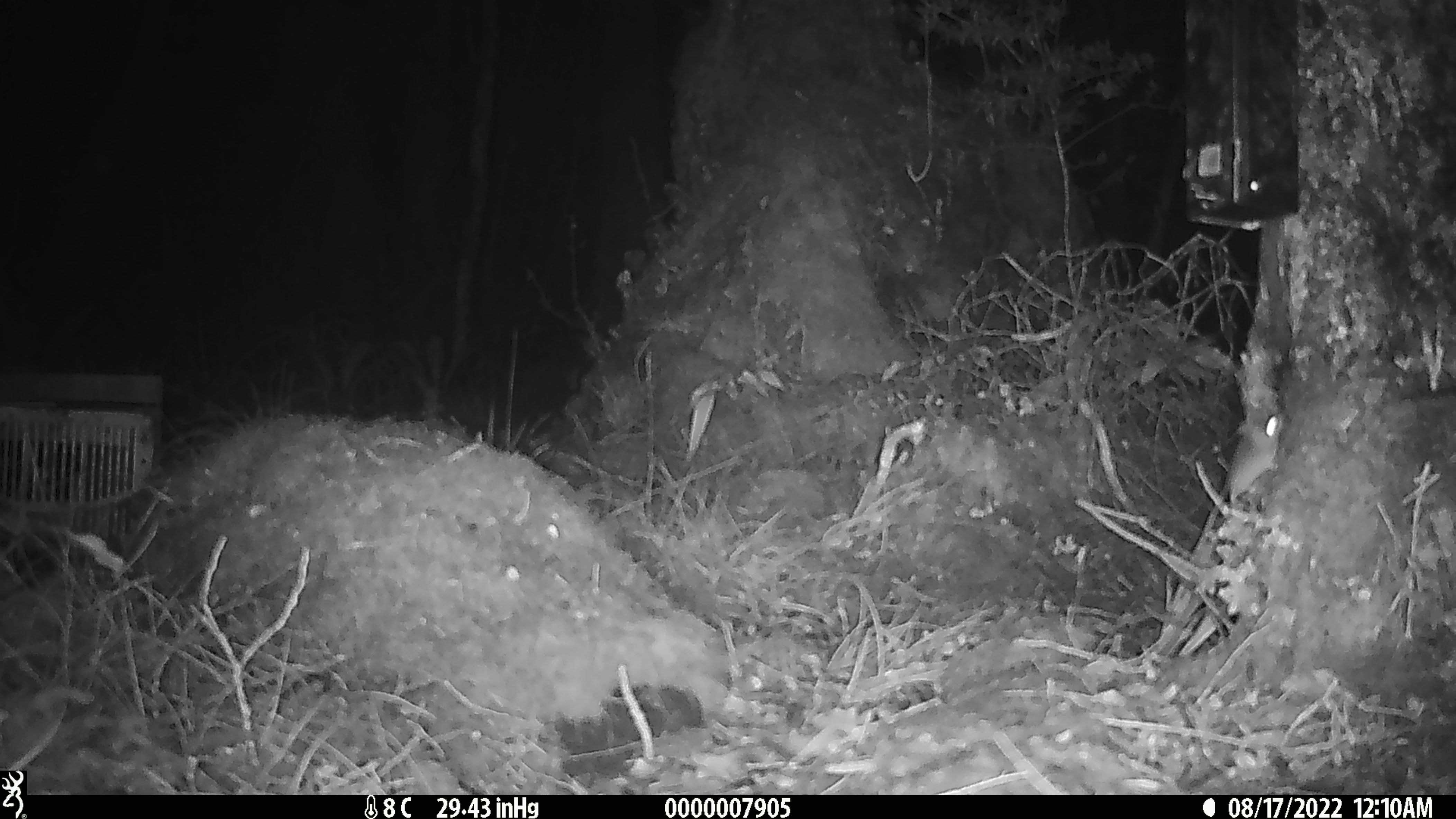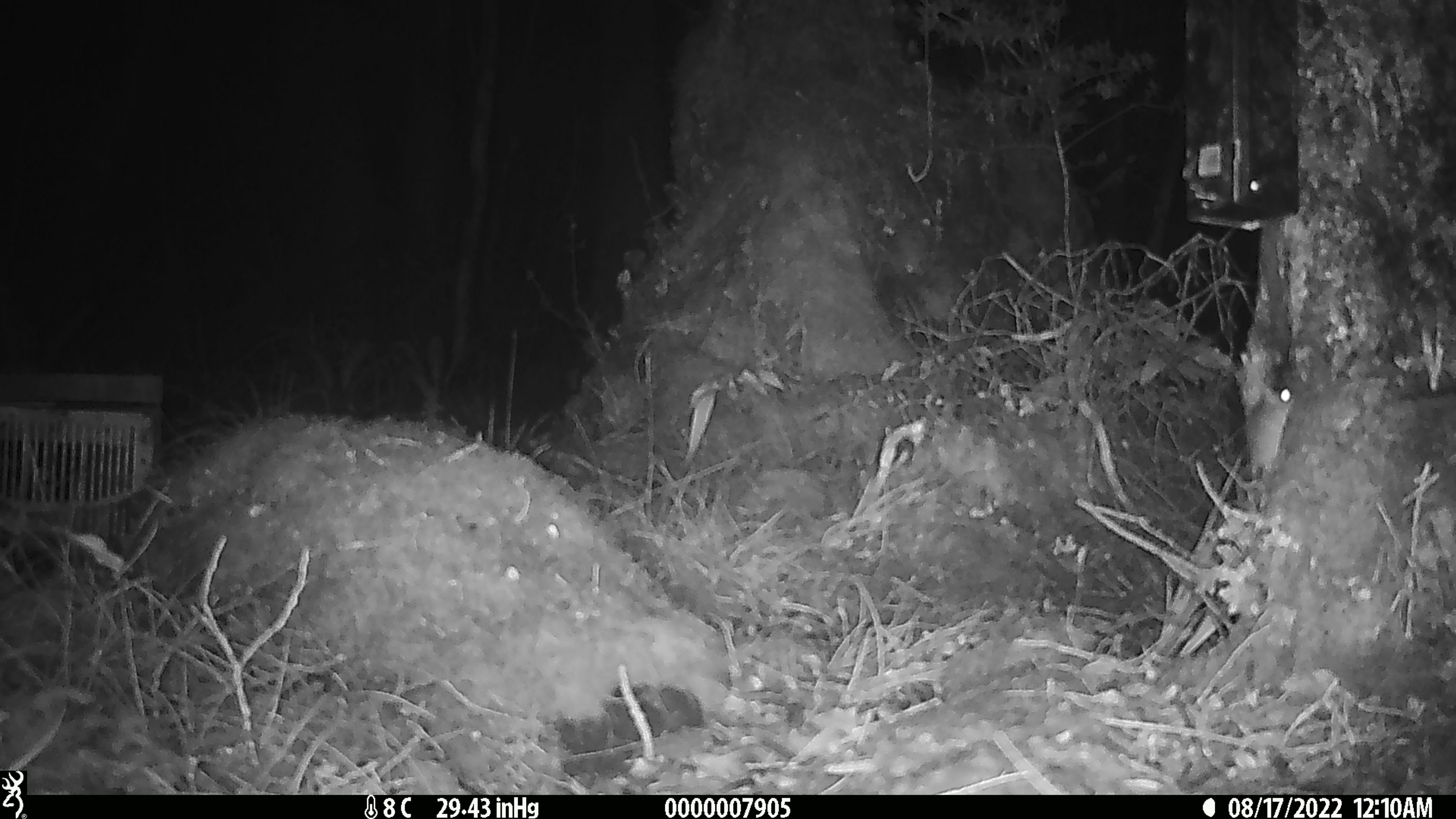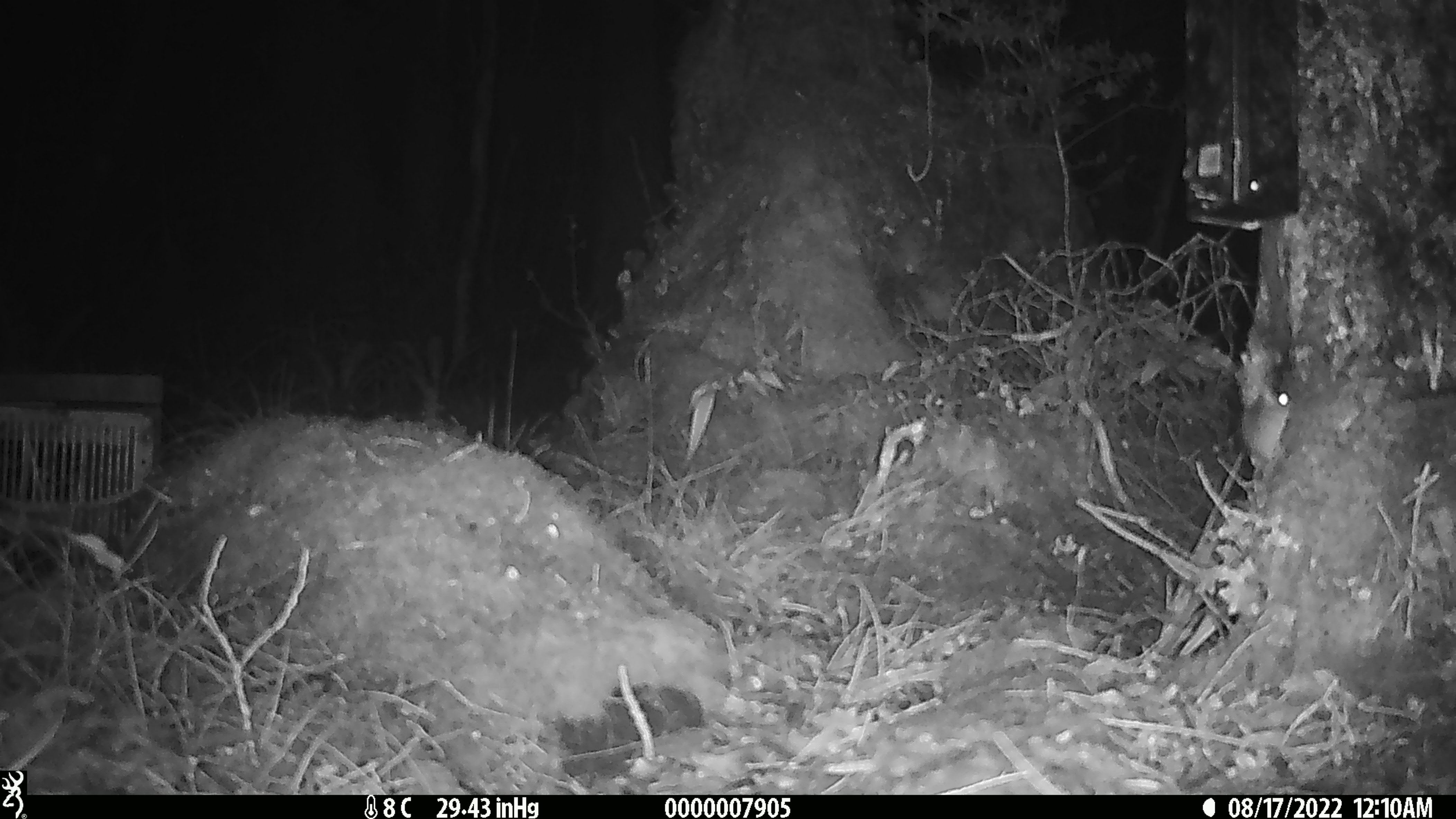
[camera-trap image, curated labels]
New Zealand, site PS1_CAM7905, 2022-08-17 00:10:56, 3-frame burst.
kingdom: Animalia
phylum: Chordata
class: Mammalia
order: Rodentia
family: Muridae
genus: Mus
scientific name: Mus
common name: mouse